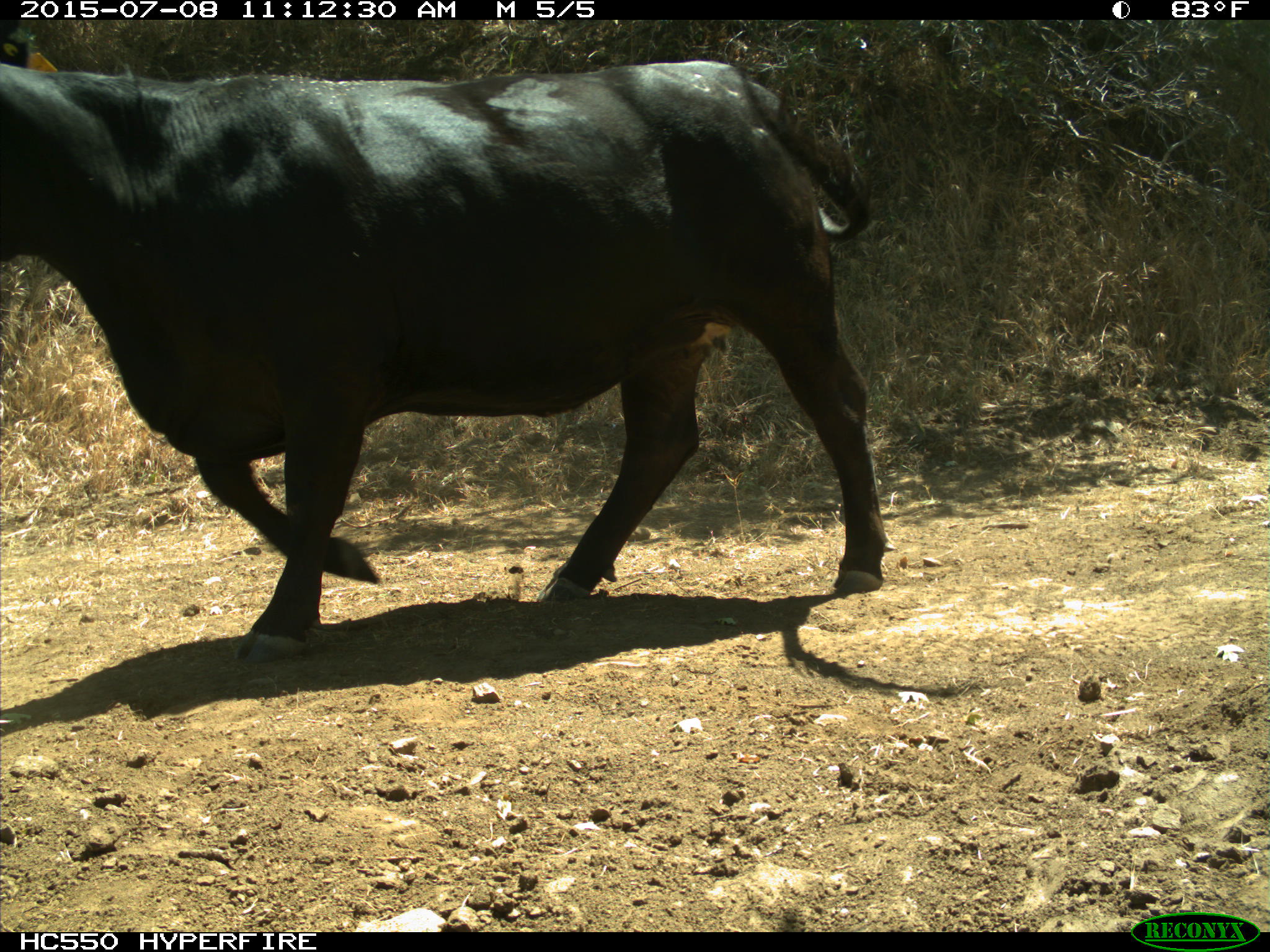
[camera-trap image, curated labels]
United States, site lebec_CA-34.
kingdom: Animalia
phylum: Chordata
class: Mammalia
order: Artiodactyla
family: Bovidae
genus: Bos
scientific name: Bos taurus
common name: domestic cow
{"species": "Bos taurus (domestic cow)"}